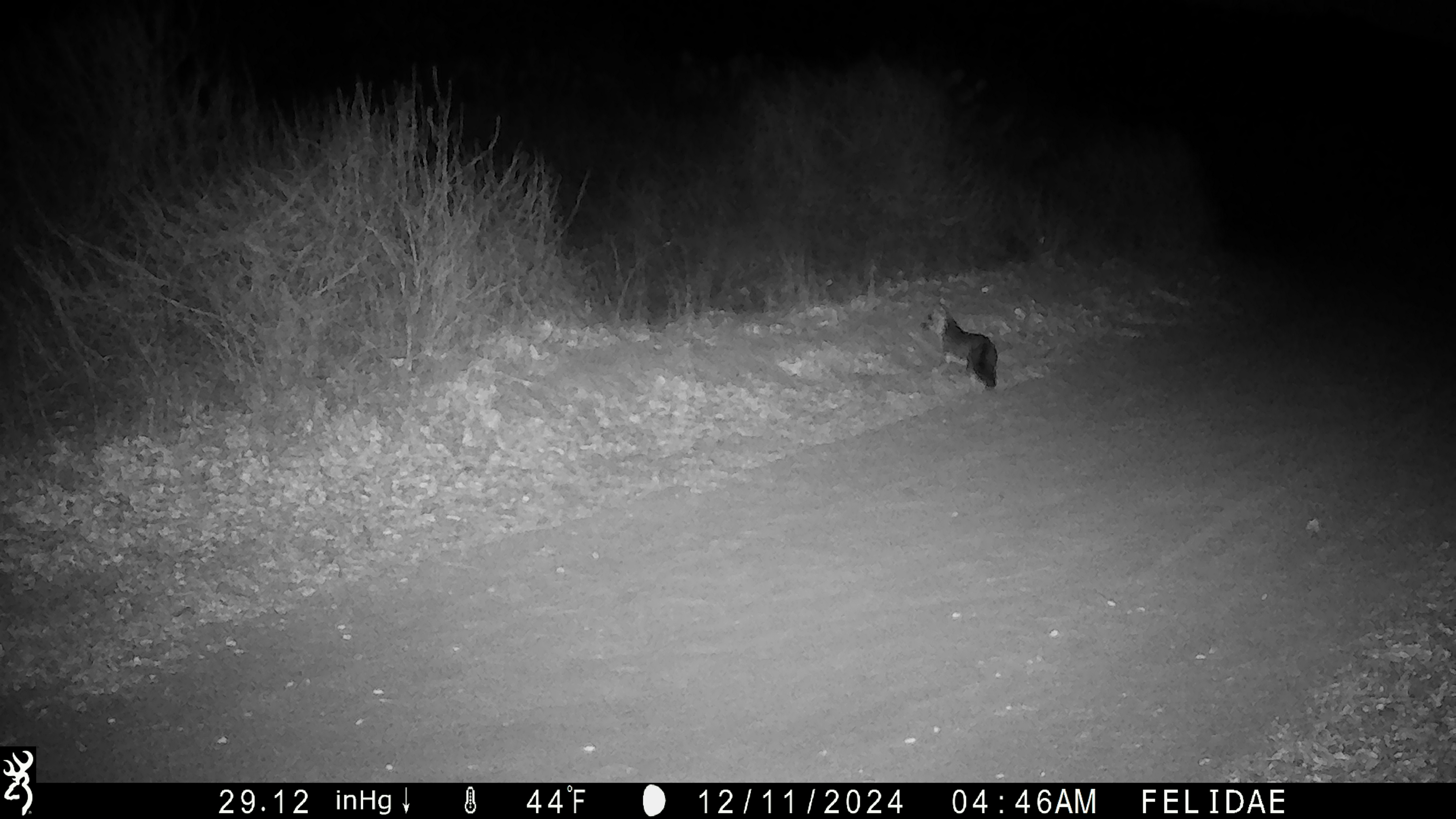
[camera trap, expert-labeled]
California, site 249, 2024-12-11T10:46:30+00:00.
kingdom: Animalia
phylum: Chordata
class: Mammalia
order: Carnivora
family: Canidae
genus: Urocyon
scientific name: Urocyon cinereoargenteus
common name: gray fox